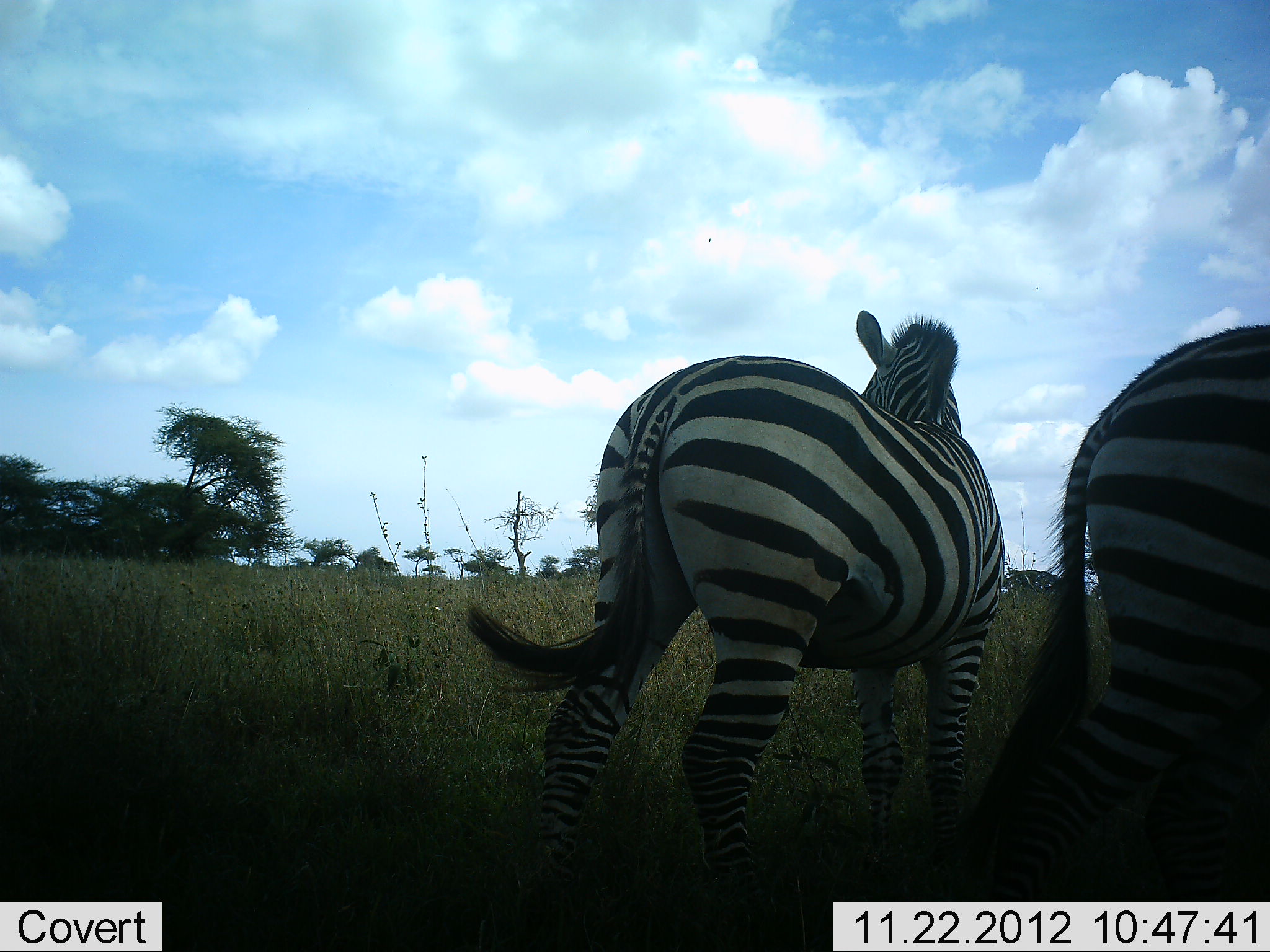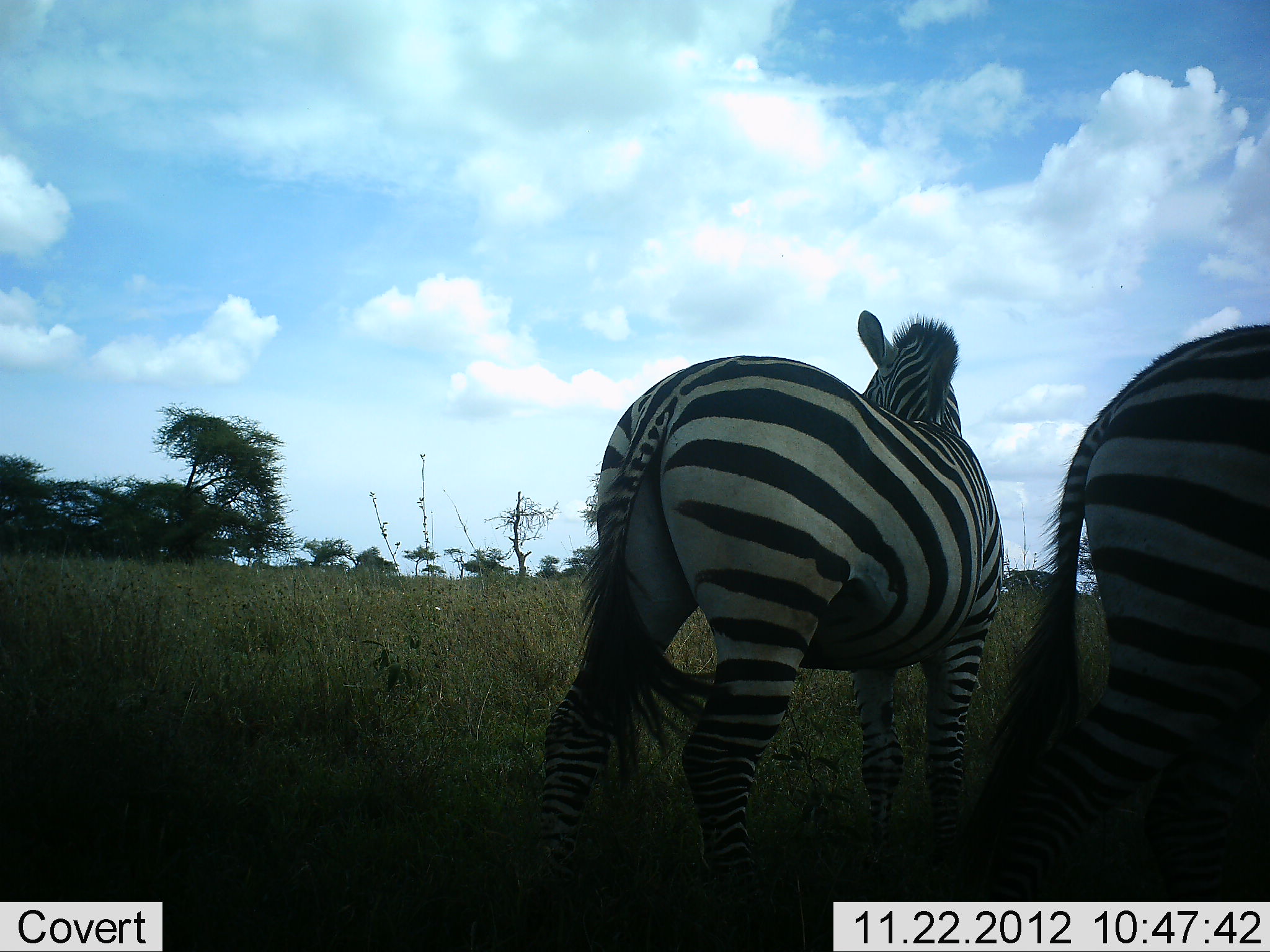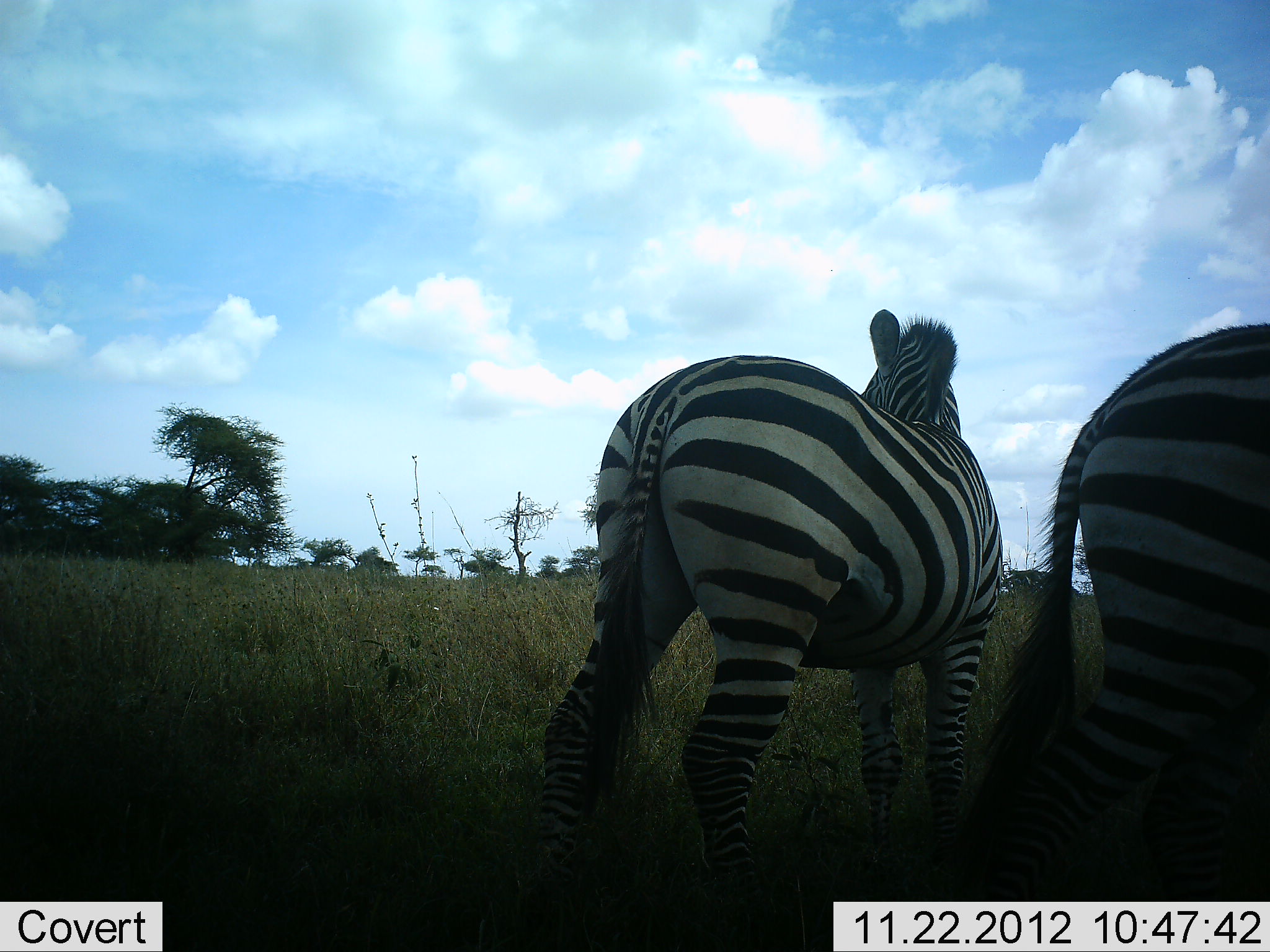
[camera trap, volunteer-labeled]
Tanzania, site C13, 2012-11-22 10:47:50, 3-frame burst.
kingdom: Animalia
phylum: Chordata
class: Mammalia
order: Perissodactyla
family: Equidae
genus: Equus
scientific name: Equus quagga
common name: plains zebra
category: zebra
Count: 2.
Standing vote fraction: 100%.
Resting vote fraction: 0%.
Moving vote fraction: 0%.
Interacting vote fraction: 0%.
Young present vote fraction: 0%.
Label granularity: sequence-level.